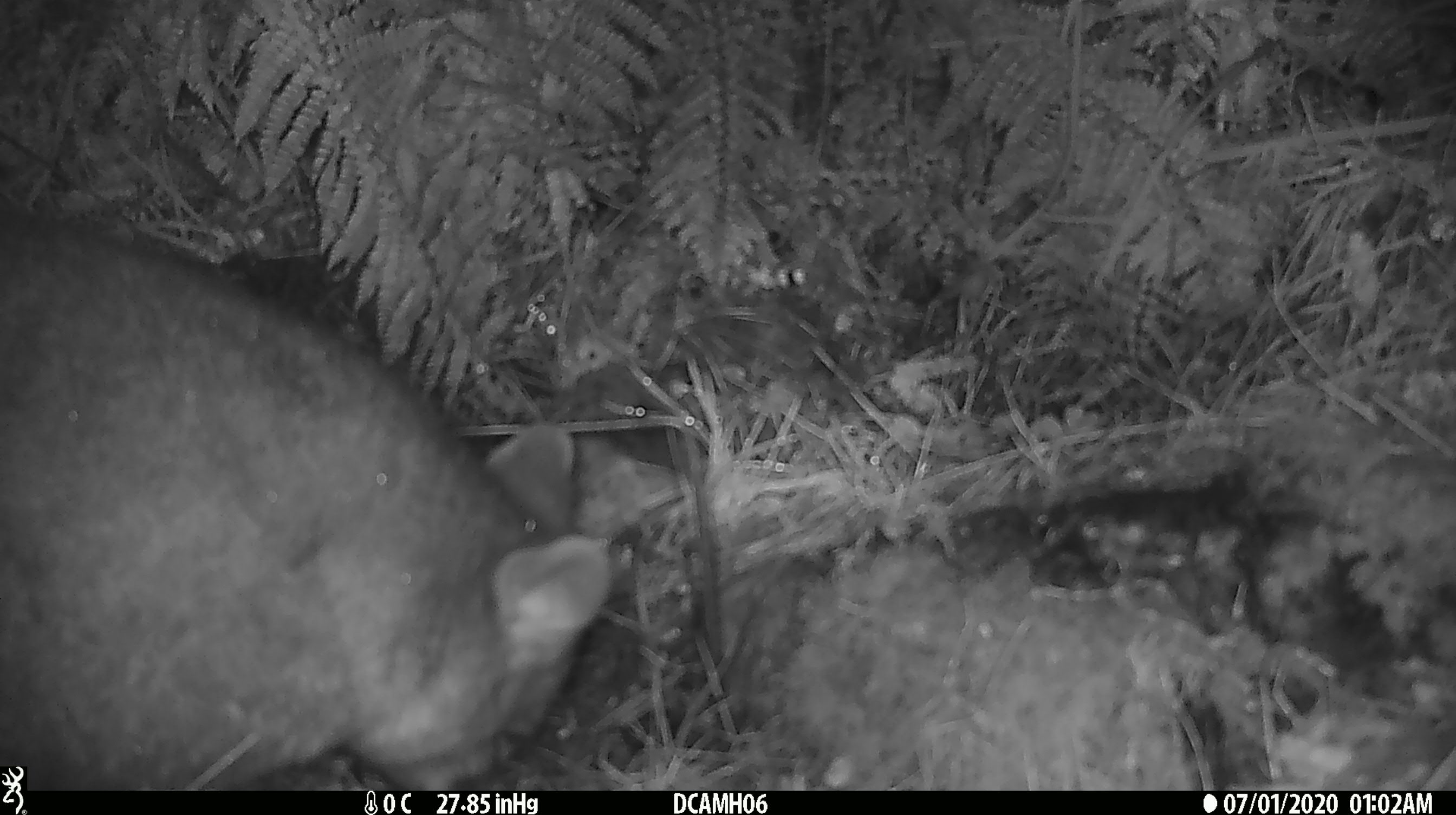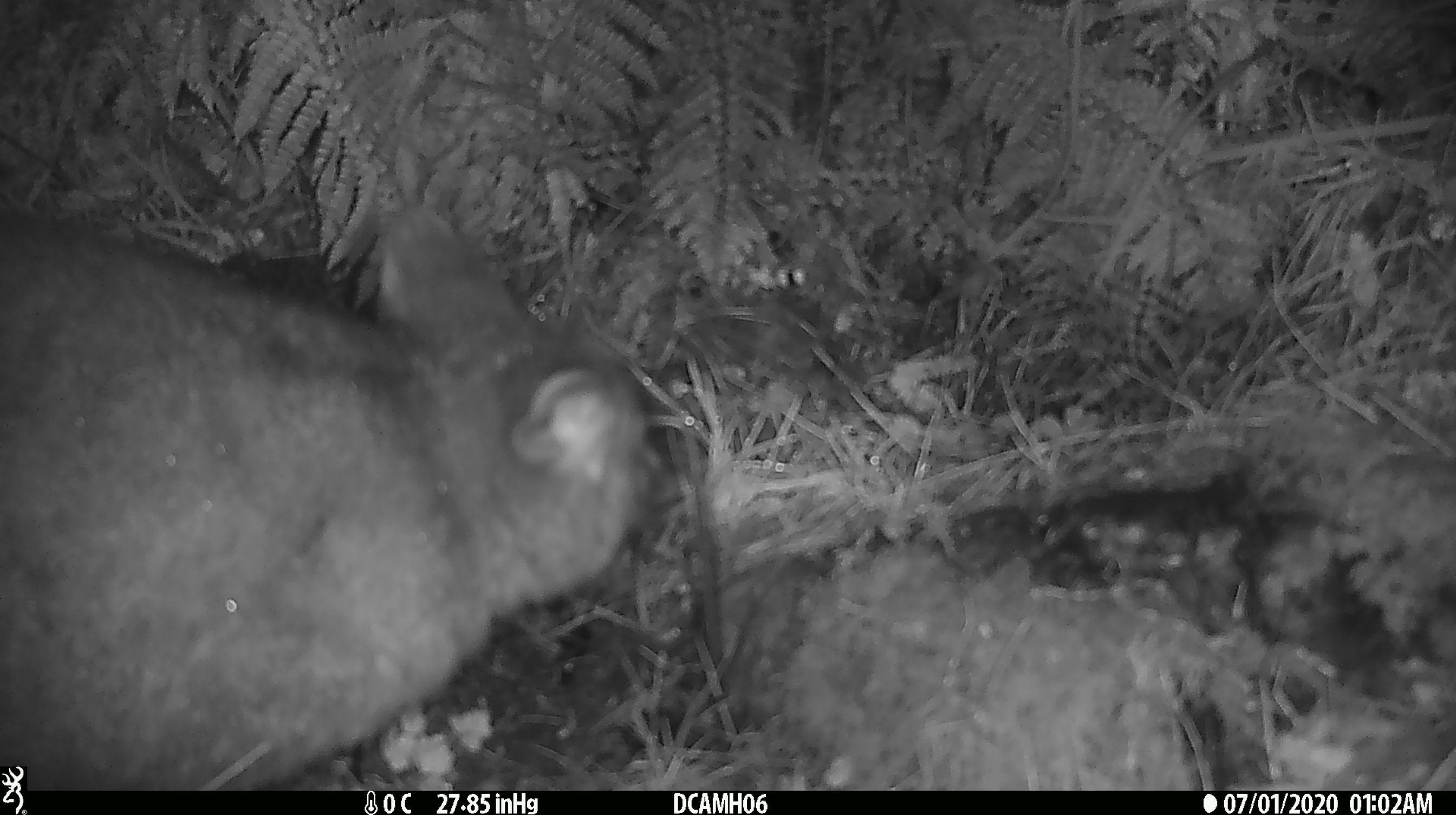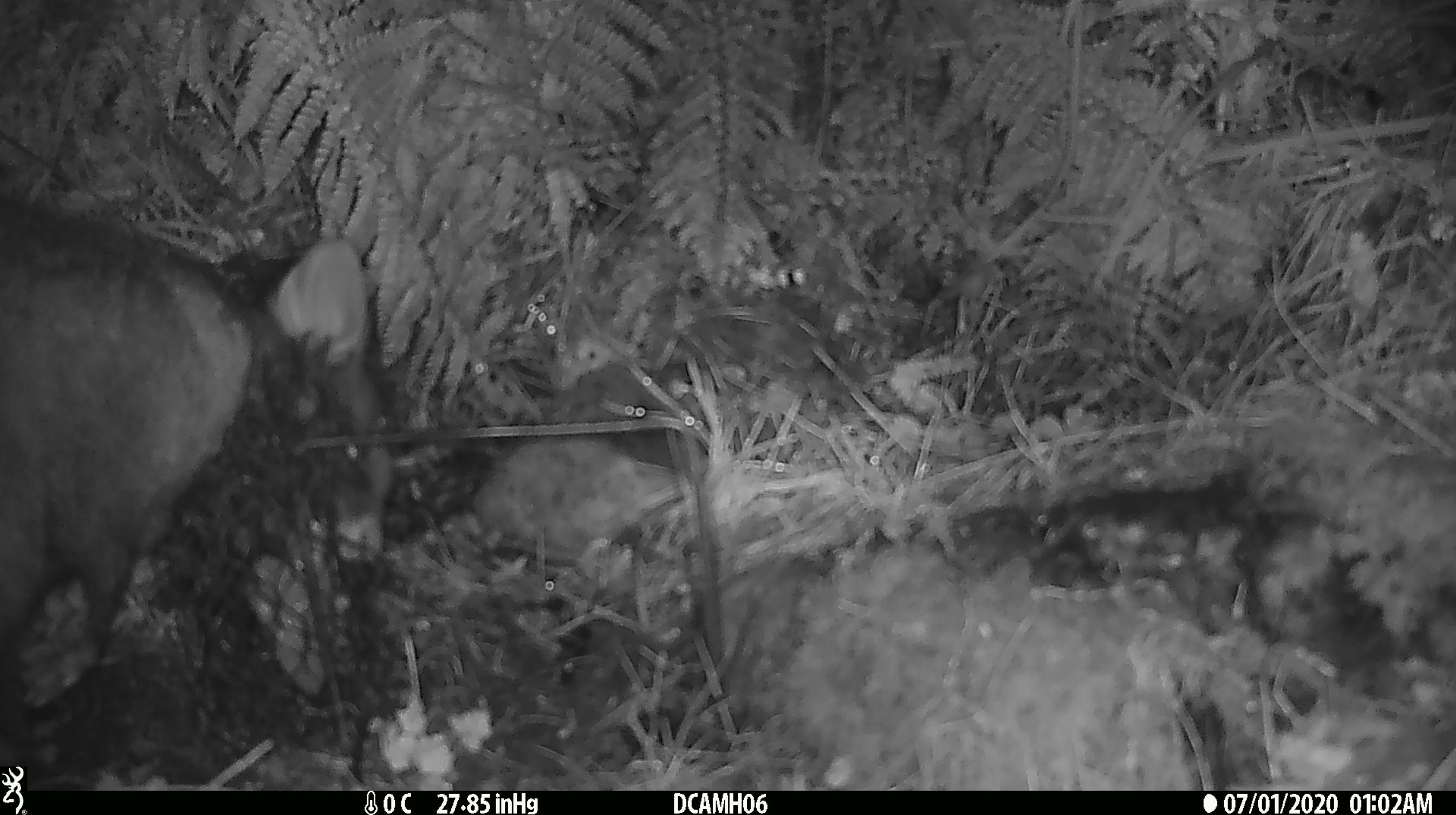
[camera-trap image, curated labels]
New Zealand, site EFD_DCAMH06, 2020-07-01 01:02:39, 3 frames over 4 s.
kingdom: Animalia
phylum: Chordata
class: Mammalia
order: Diprotodontia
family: Phalangeridae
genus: Trichosurus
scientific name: Trichosurus vulpecula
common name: common brushtail possum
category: possum